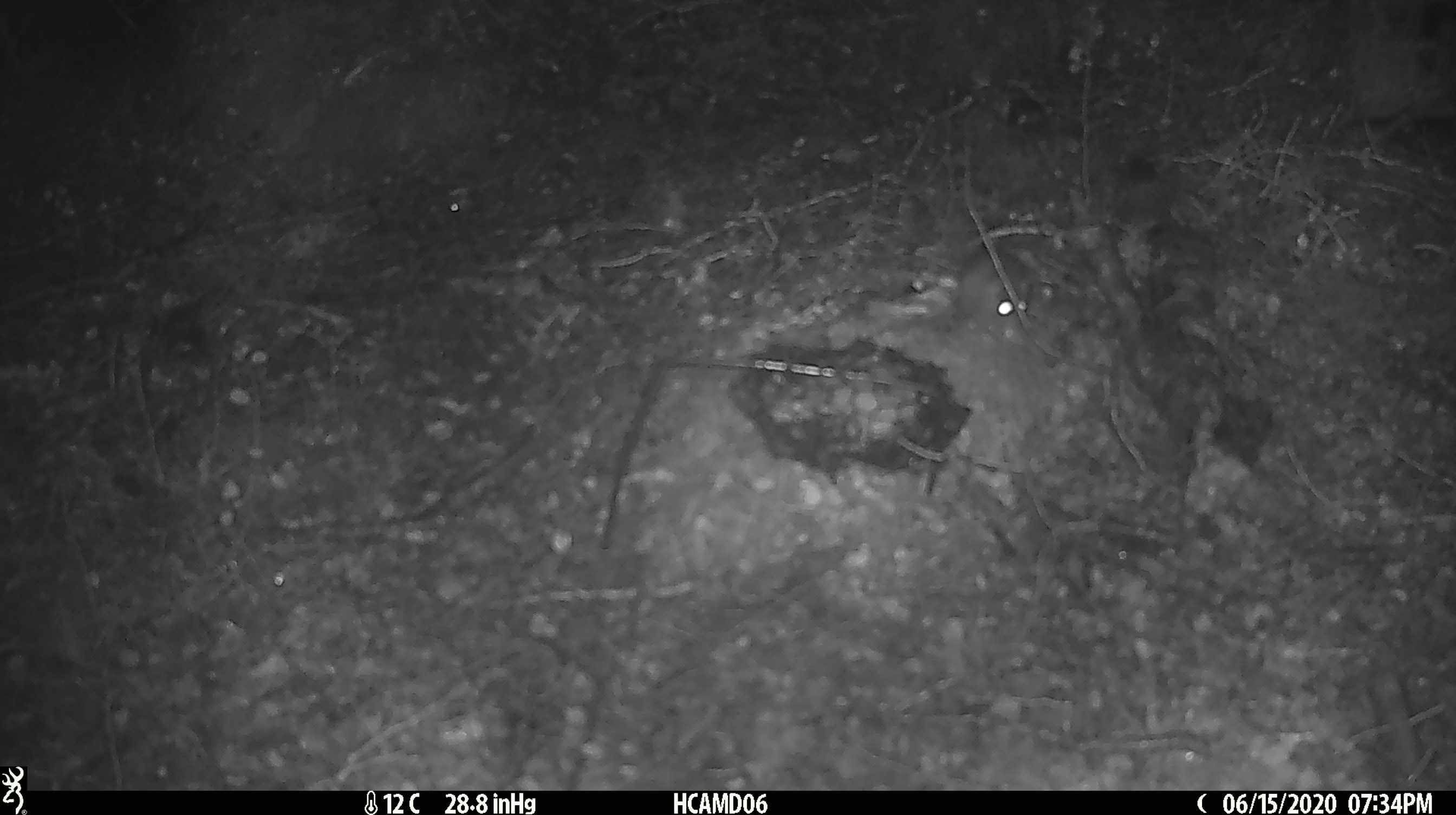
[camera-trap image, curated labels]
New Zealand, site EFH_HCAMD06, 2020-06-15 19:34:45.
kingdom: Animalia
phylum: Chordata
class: Mammalia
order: Rodentia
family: Muridae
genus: Mus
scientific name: Mus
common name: mouse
Mouse (Mus).